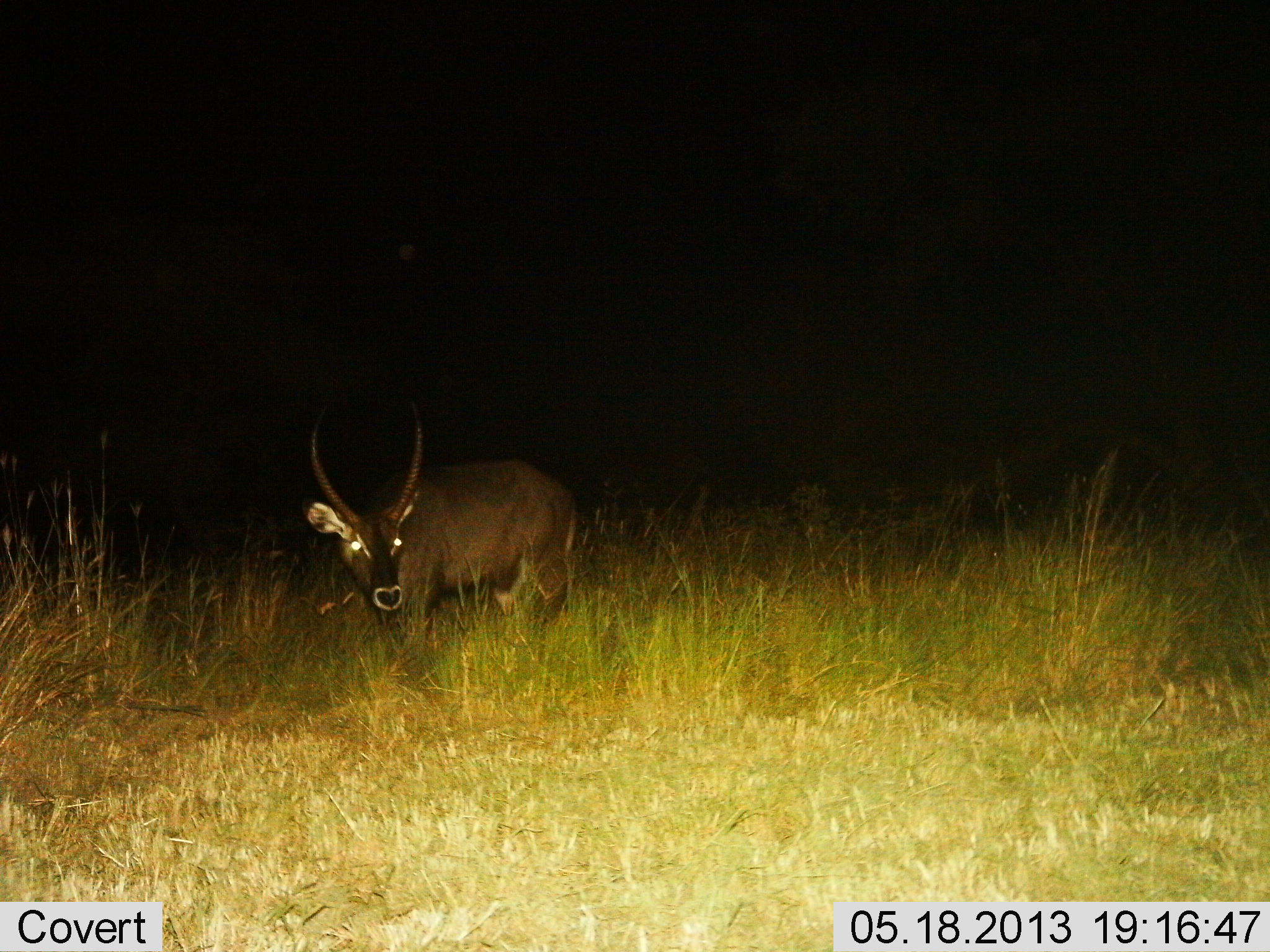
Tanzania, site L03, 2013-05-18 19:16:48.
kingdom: Animalia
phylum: Chordata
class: Mammalia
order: Artiodactyla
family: Bovidae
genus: Kobus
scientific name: Kobus ellipsiprymnus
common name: waterbuck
Waterbuck (Kobus ellipsiprymnus), count 1. Behavior (volunteer vote fractions): standing 70%, resting 20%, moving 10%, interacting 0%. Young present (vote fraction): 0%. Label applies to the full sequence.